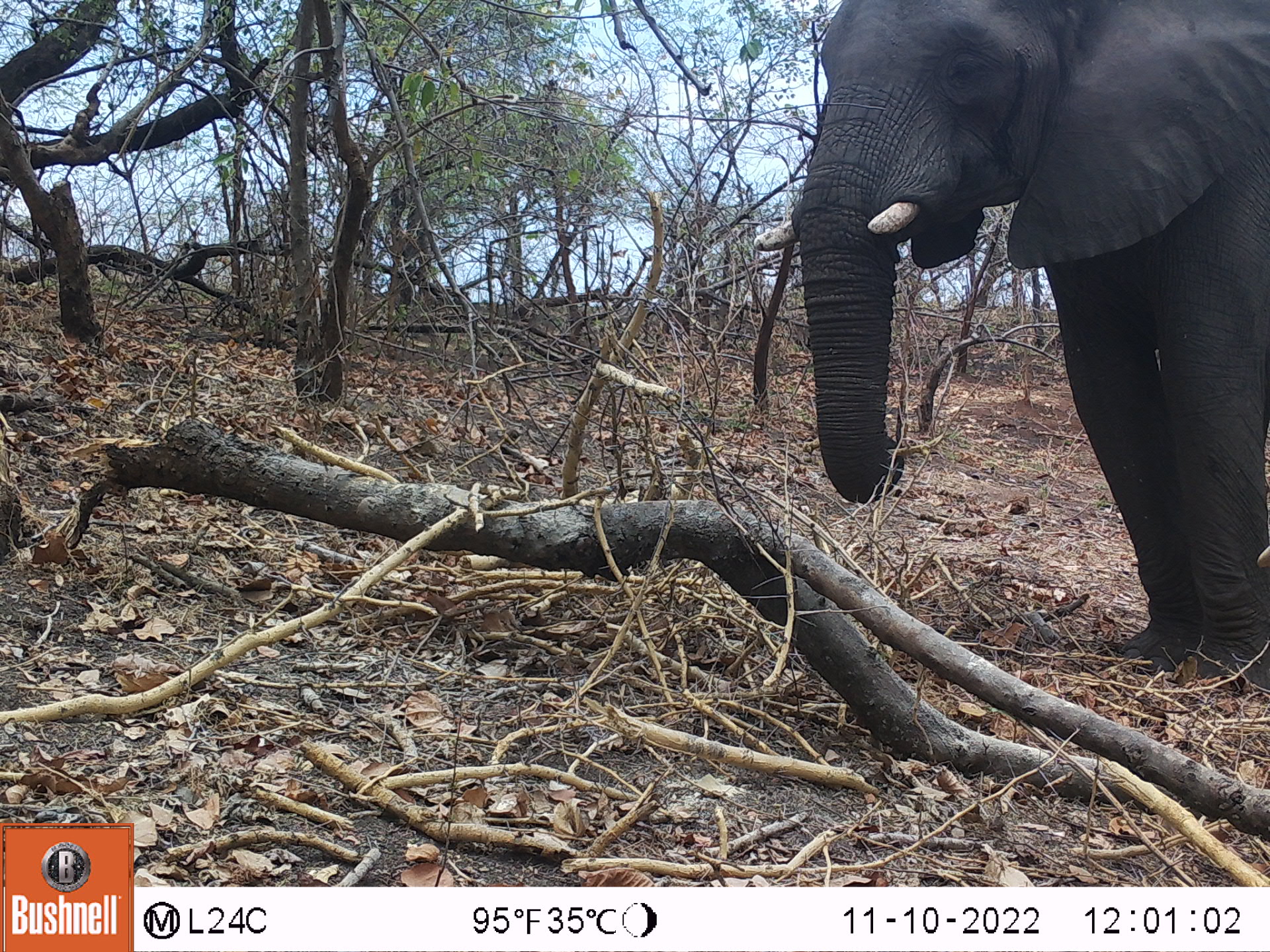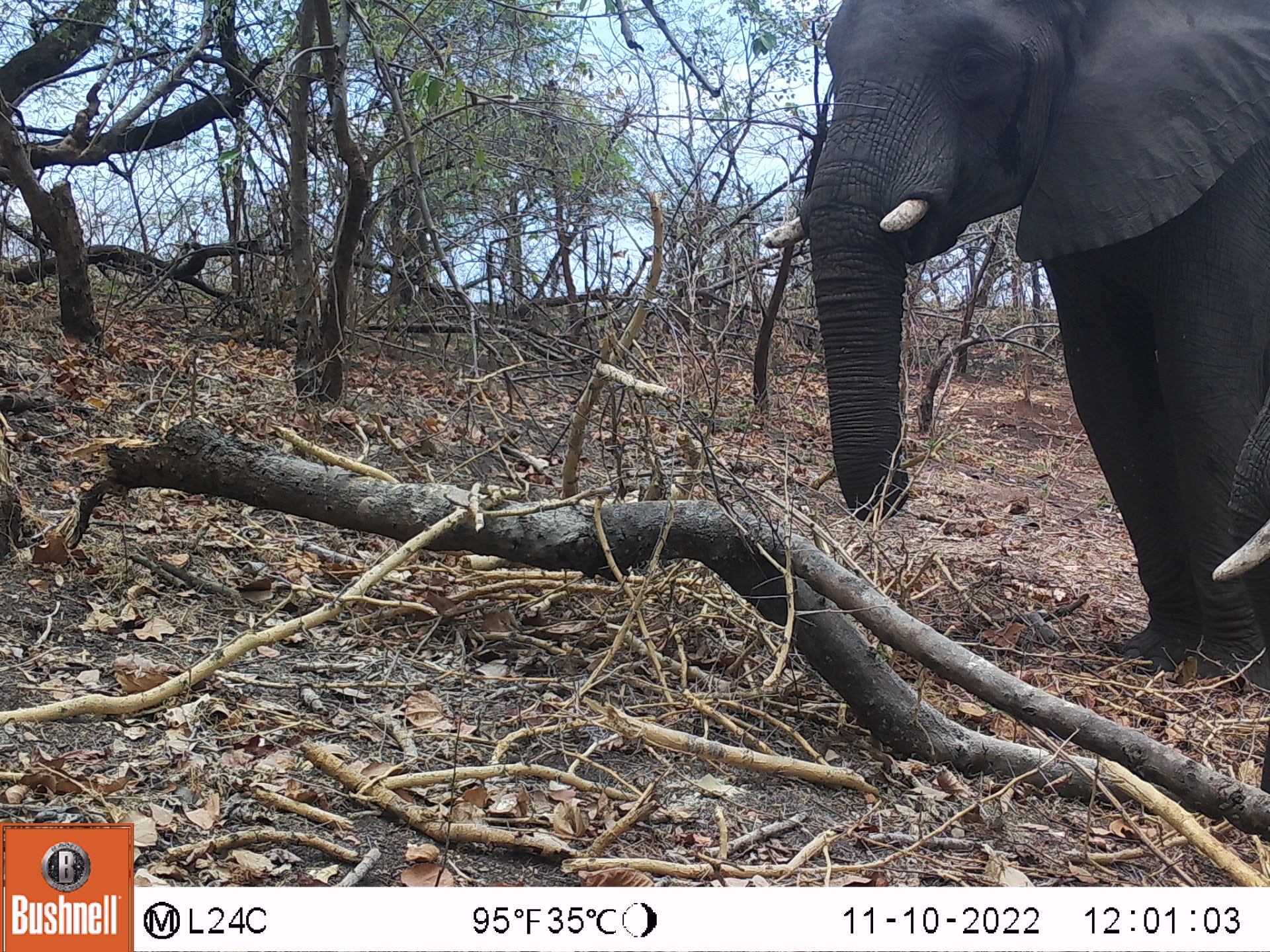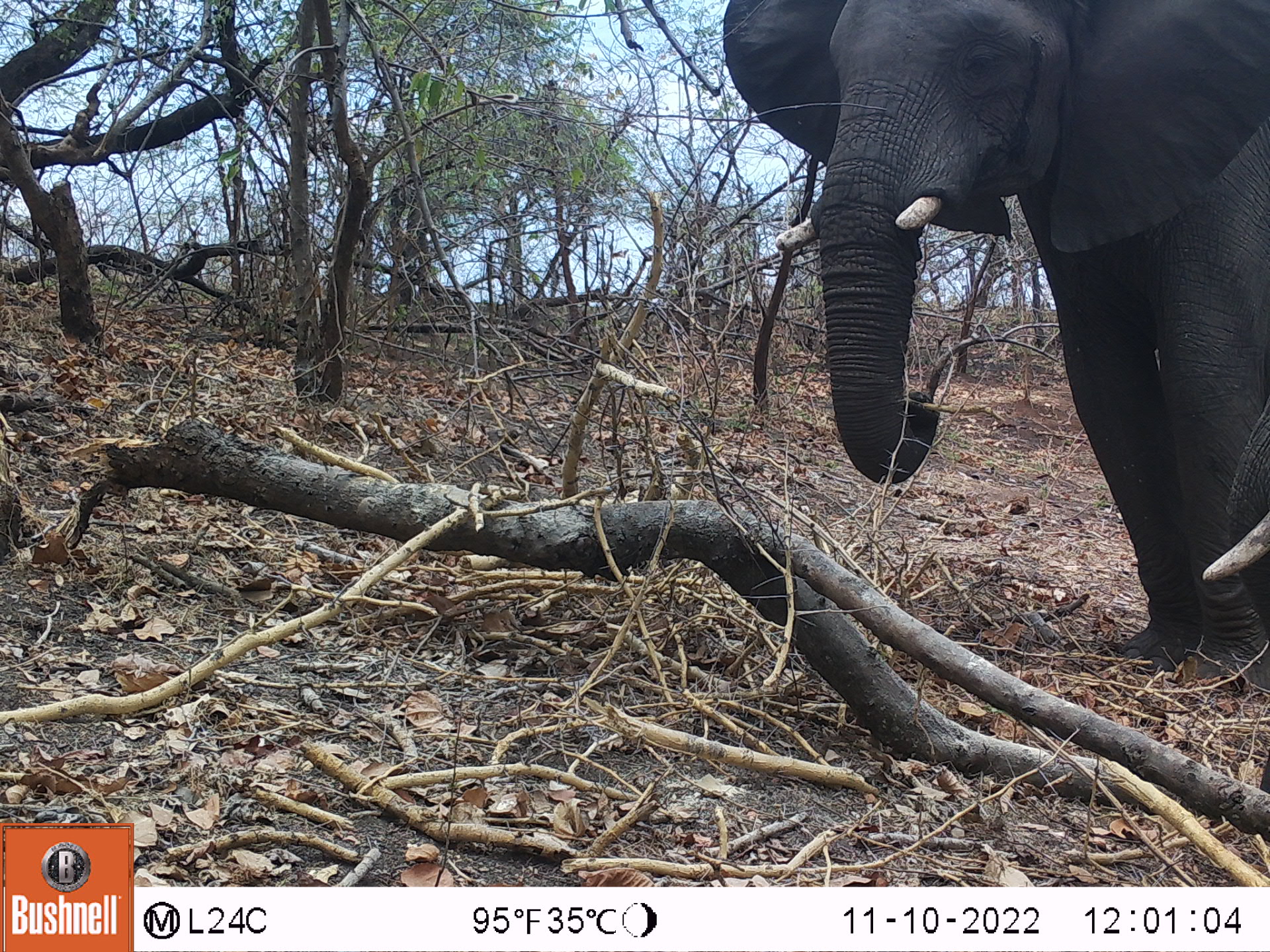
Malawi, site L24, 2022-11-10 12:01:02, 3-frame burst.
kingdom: Animalia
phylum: Chordata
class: Mammalia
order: Proboscidea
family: Elephantidae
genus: Loxodonta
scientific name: Loxodonta africana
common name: african savanna elephant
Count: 1.